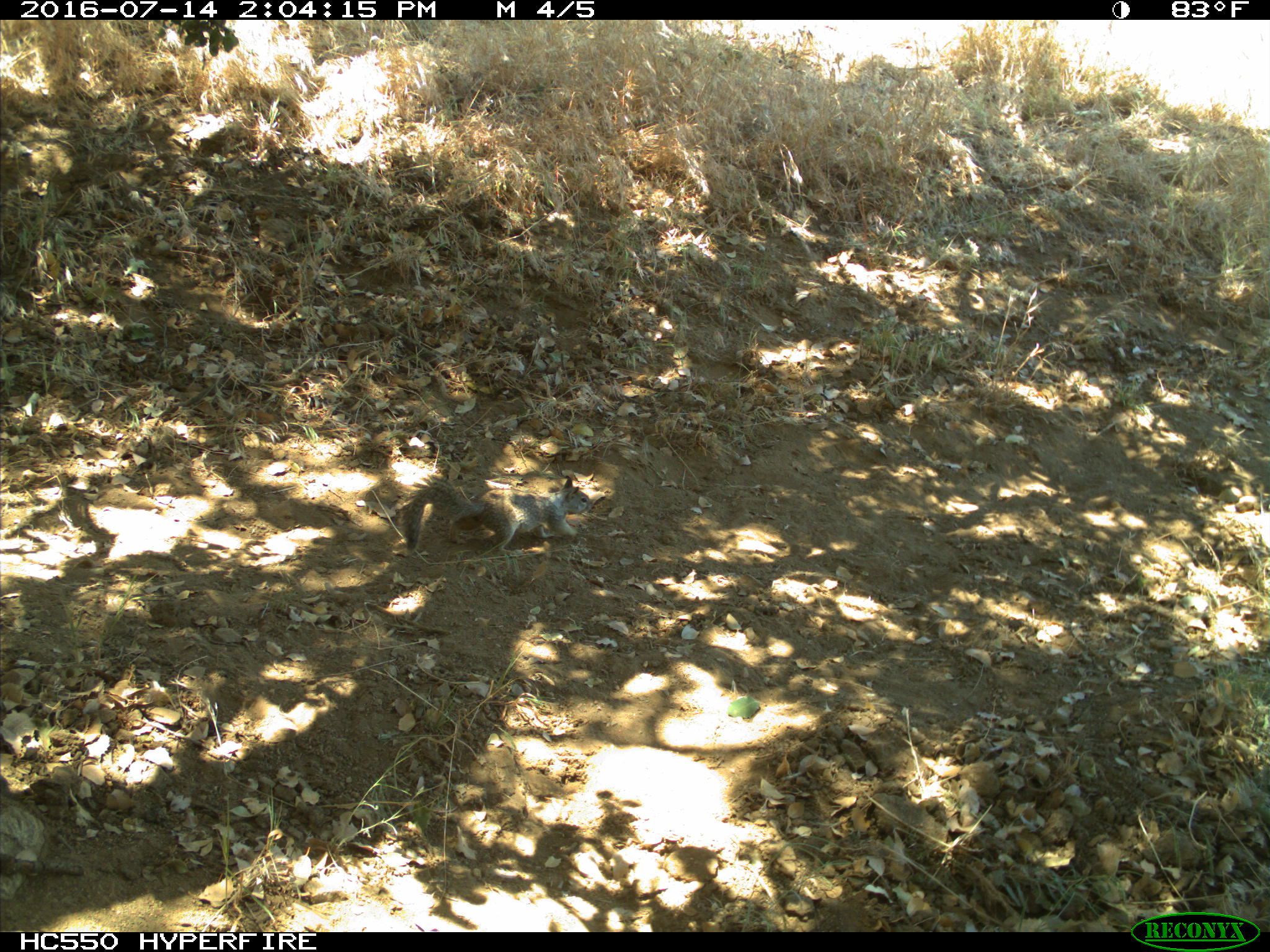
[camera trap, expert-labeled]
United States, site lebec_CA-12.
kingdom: Animalia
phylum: Chordata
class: Mammalia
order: Rodentia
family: Sciuridae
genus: Otospermophilus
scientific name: Otospermophilus beecheyi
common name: california ground squirrel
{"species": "Otospermophilus beecheyi (california ground squirrel)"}